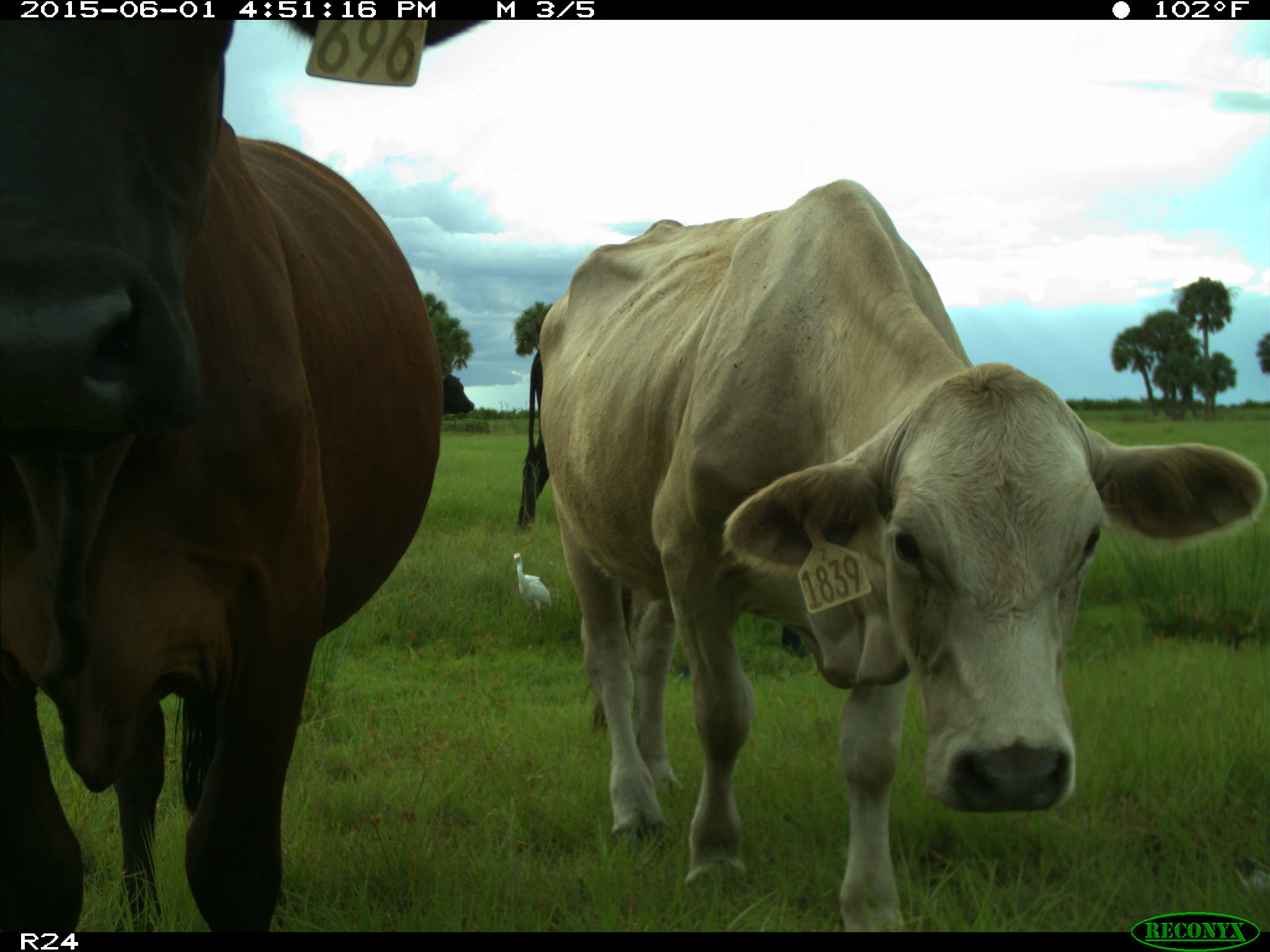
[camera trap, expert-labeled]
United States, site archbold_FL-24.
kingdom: Animalia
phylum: Chordata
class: Mammalia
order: Artiodactyla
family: Bovidae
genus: Bos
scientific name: Bos taurus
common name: domestic cow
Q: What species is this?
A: Bos taurus (domestic cow).